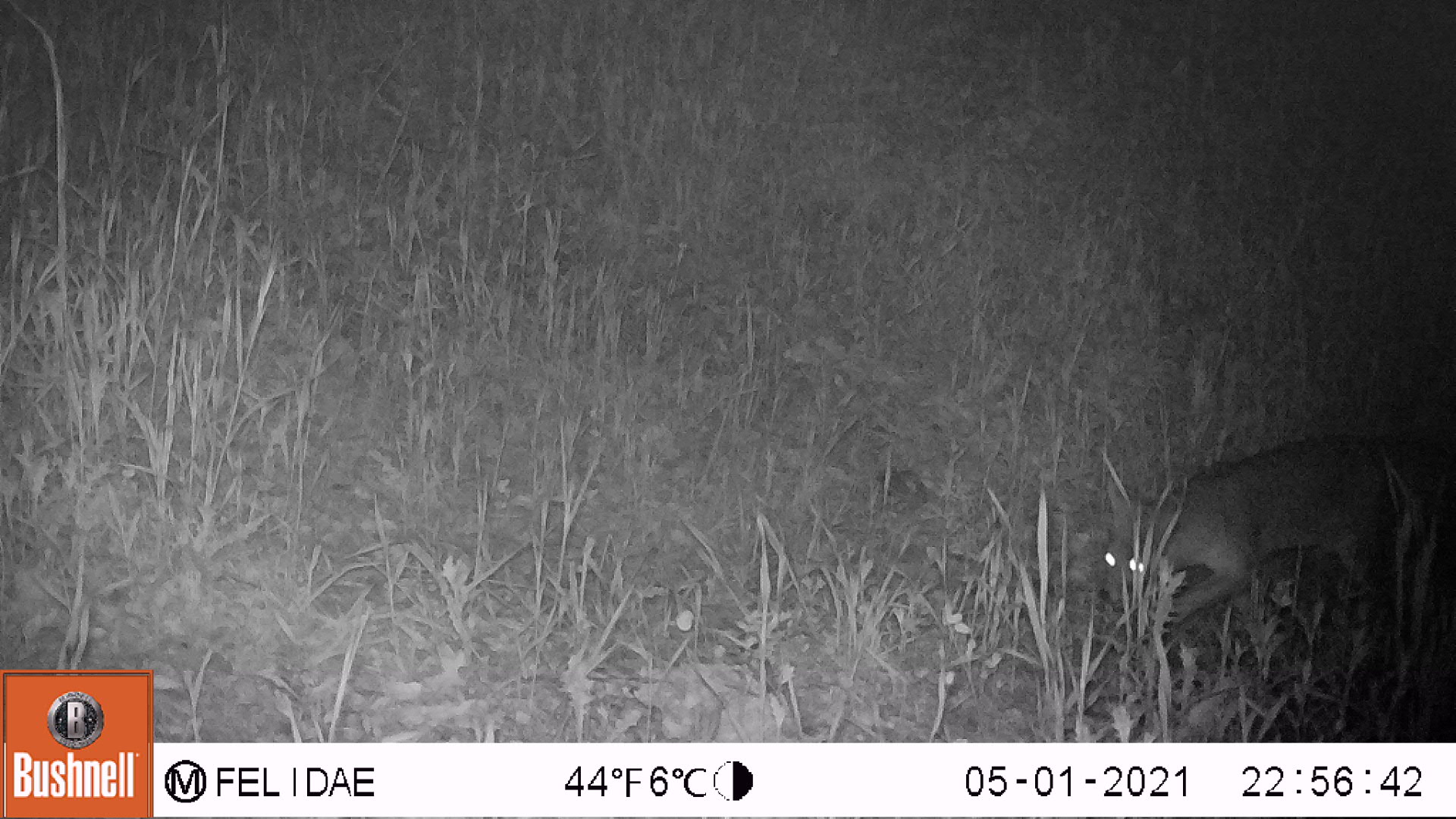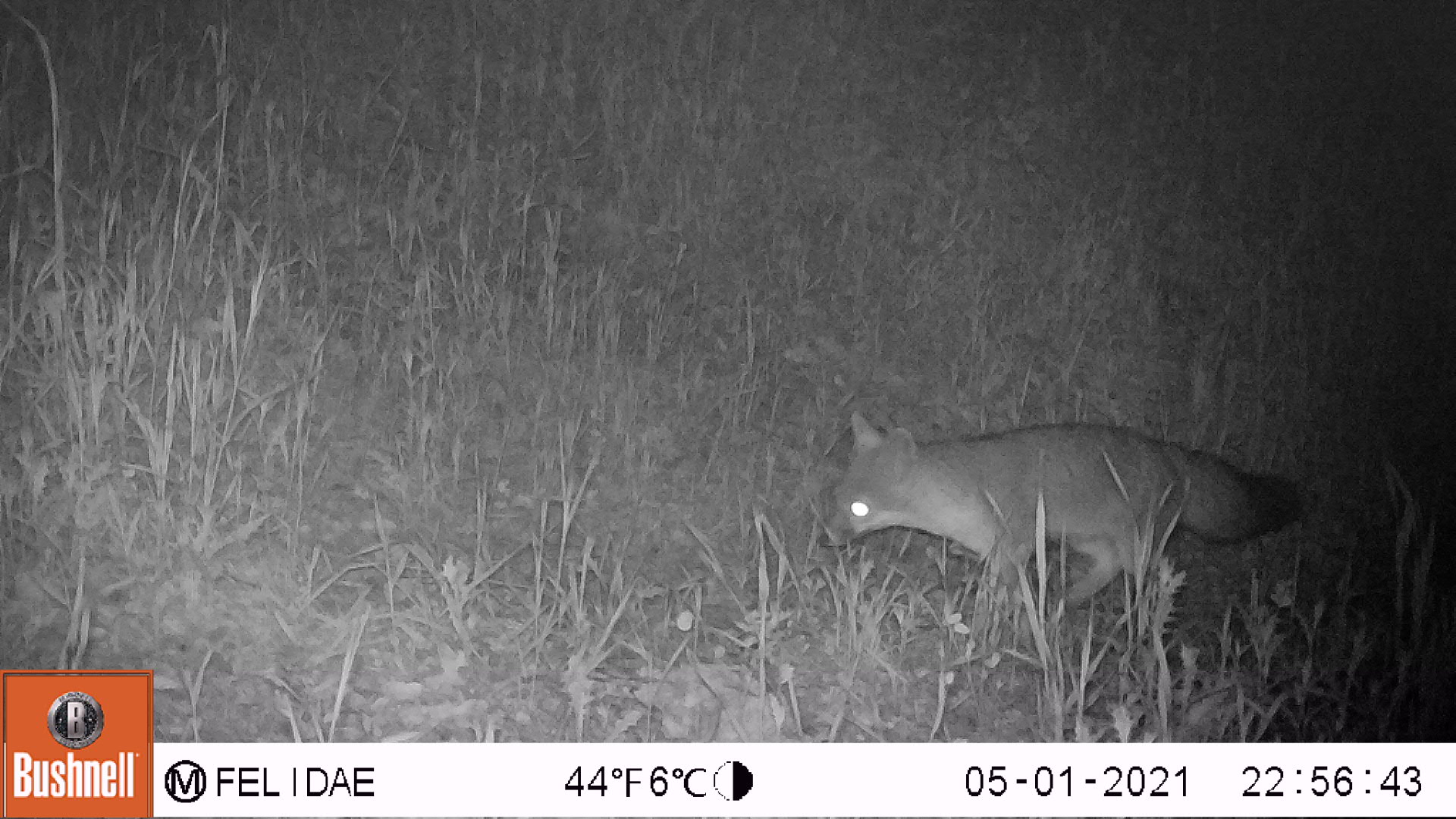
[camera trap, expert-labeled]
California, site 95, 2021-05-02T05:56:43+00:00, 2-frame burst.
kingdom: Animalia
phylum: Chordata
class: Mammalia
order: Carnivora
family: Canidae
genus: Urocyon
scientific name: Urocyon cinereoargenteus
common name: gray fox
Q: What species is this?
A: Gray fox (Urocyon cinereoargenteus).